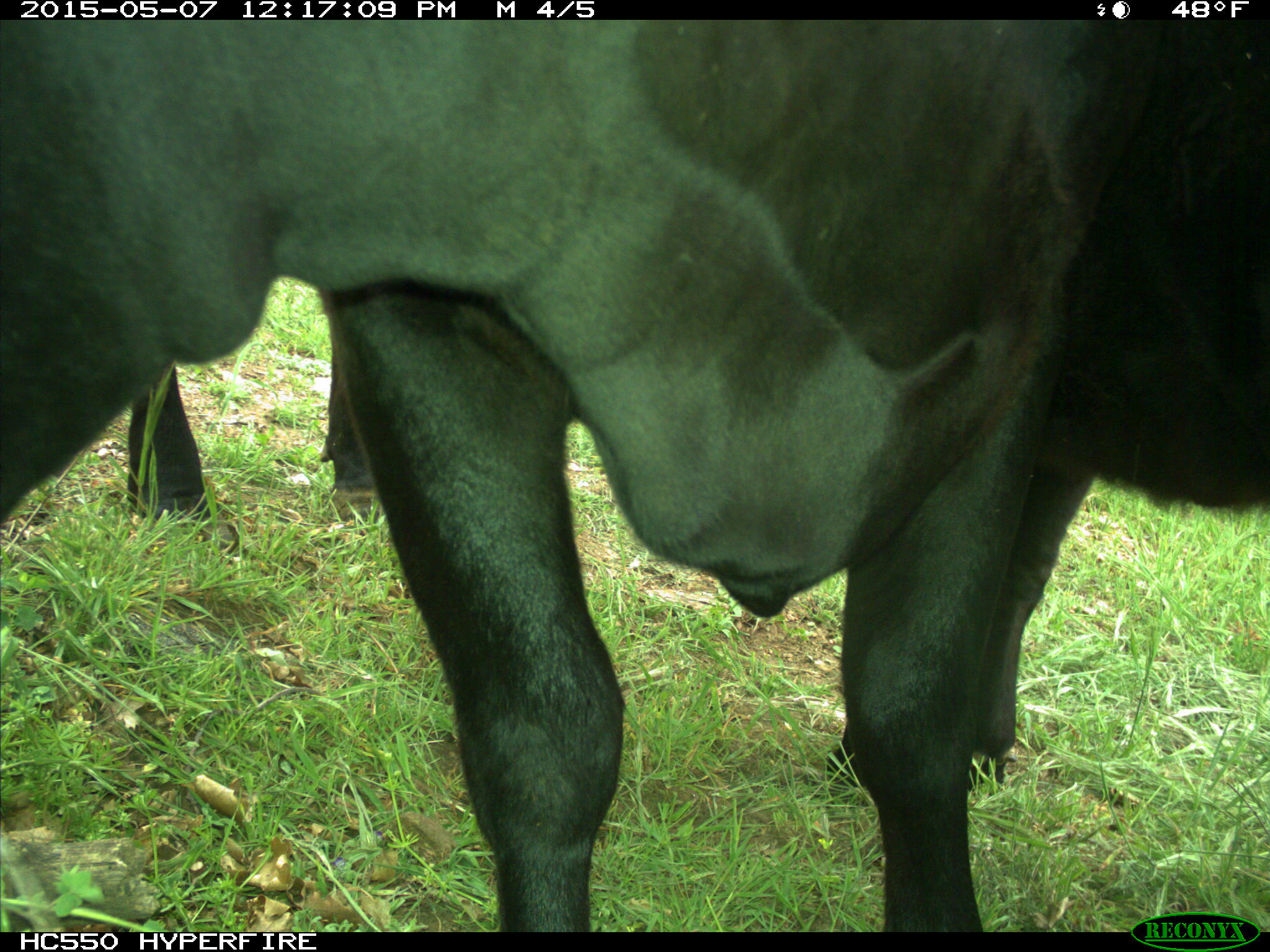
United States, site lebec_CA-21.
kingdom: Animalia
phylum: Chordata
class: Mammalia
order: Artiodactyla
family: Bovidae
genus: Bos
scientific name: Bos taurus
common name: domestic cow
Bos taurus (domestic cow).